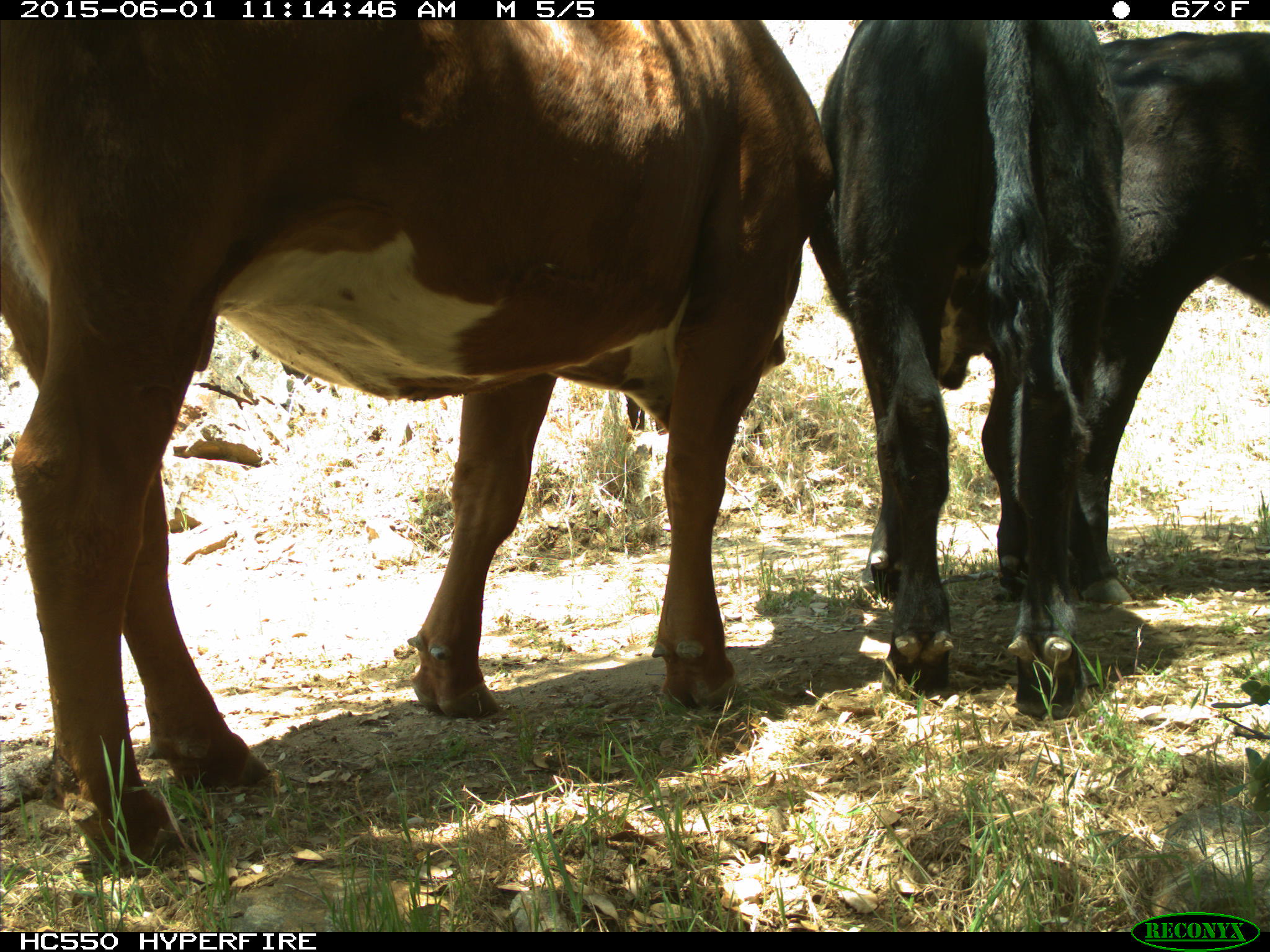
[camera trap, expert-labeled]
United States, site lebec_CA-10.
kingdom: Animalia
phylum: Chordata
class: Mammalia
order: Artiodactyla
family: Bovidae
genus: Bos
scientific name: Bos taurus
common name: domestic cow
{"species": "Bos taurus (domestic cow)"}